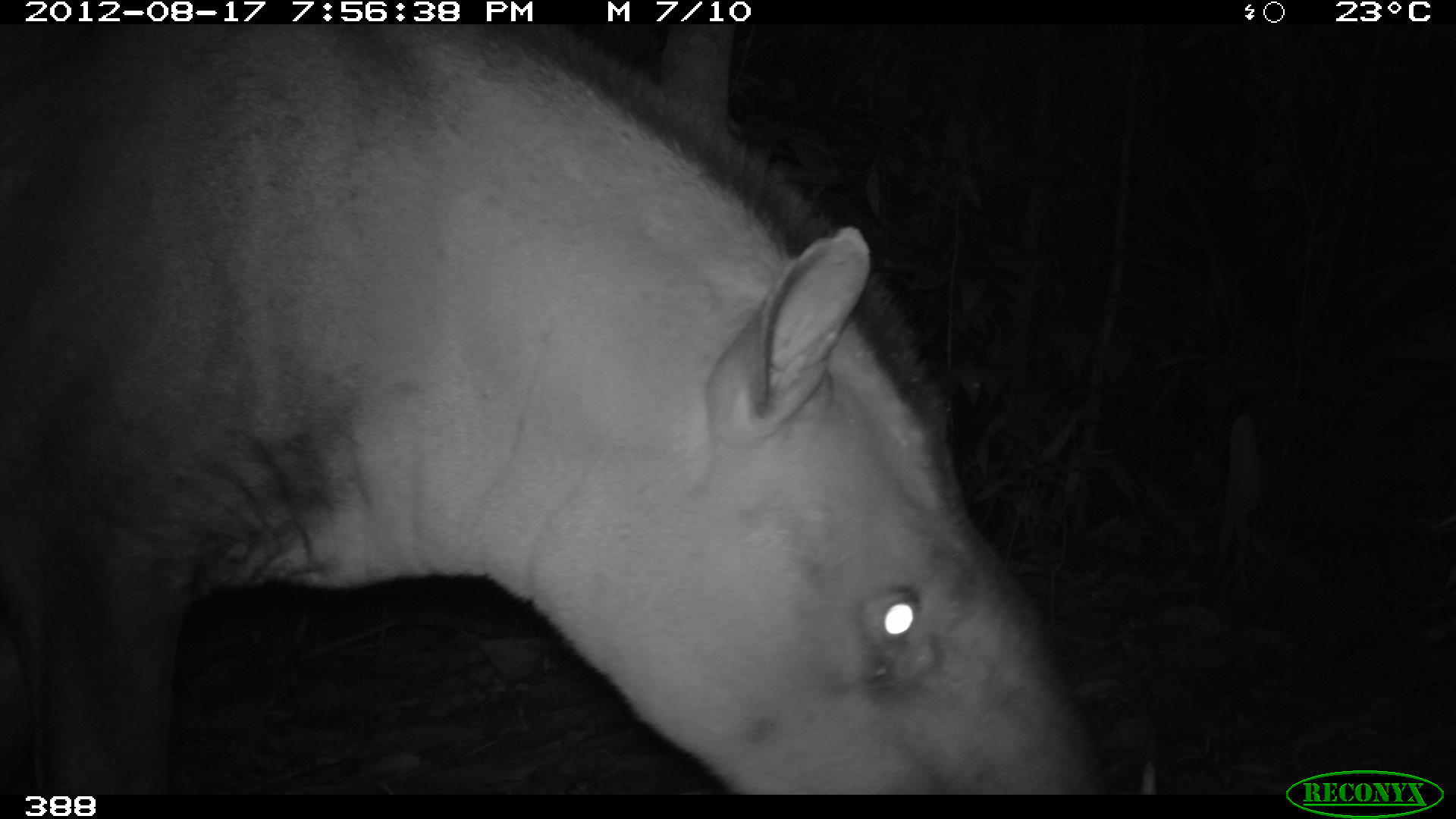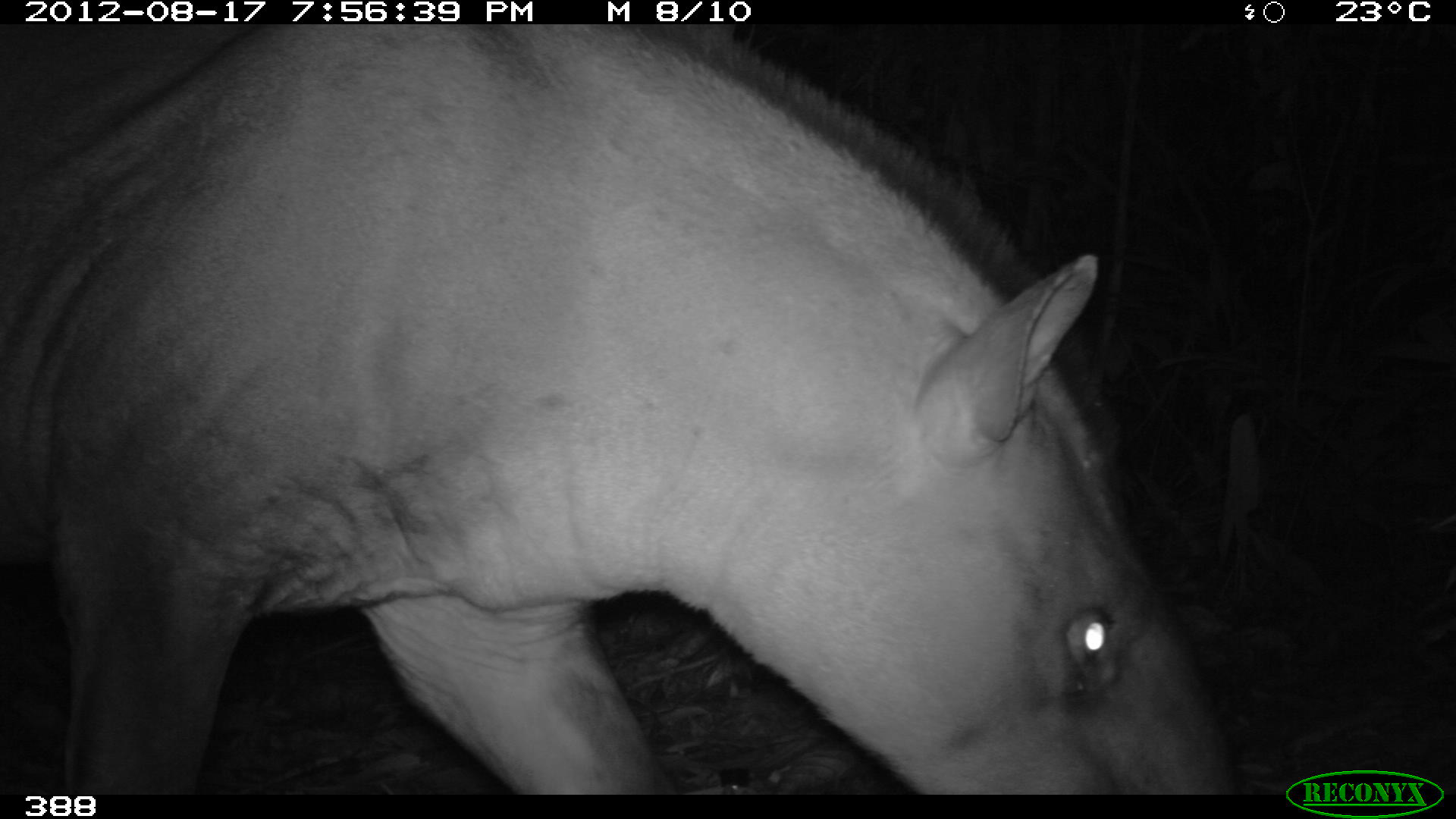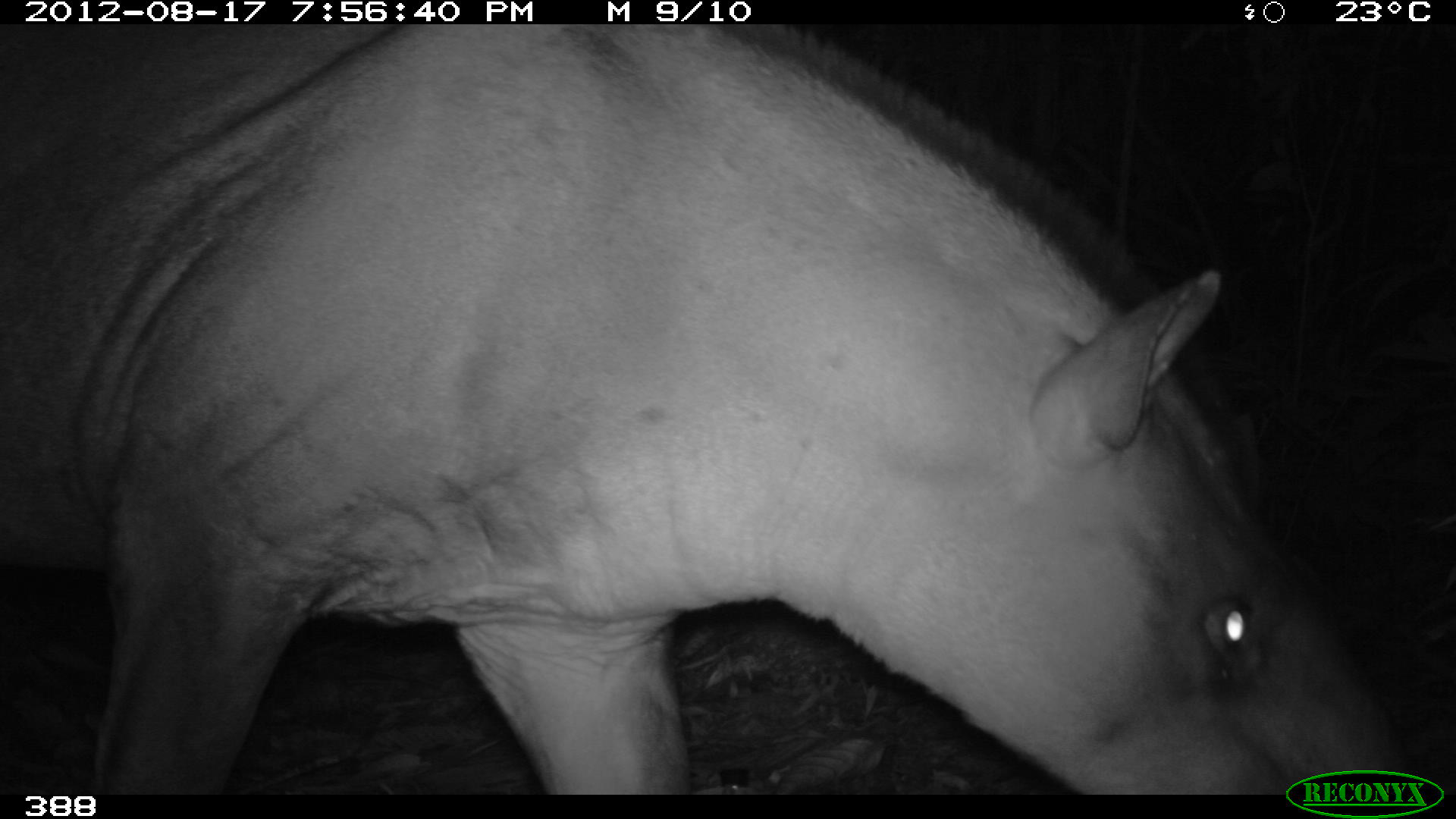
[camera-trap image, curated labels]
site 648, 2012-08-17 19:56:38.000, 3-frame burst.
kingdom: Animalia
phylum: Chordata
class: Mammalia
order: Perissodactyla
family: Tapiridae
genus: Tapirus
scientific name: Tapirus terrestris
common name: south american tapir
Tapirus terrestris (south american tapir).